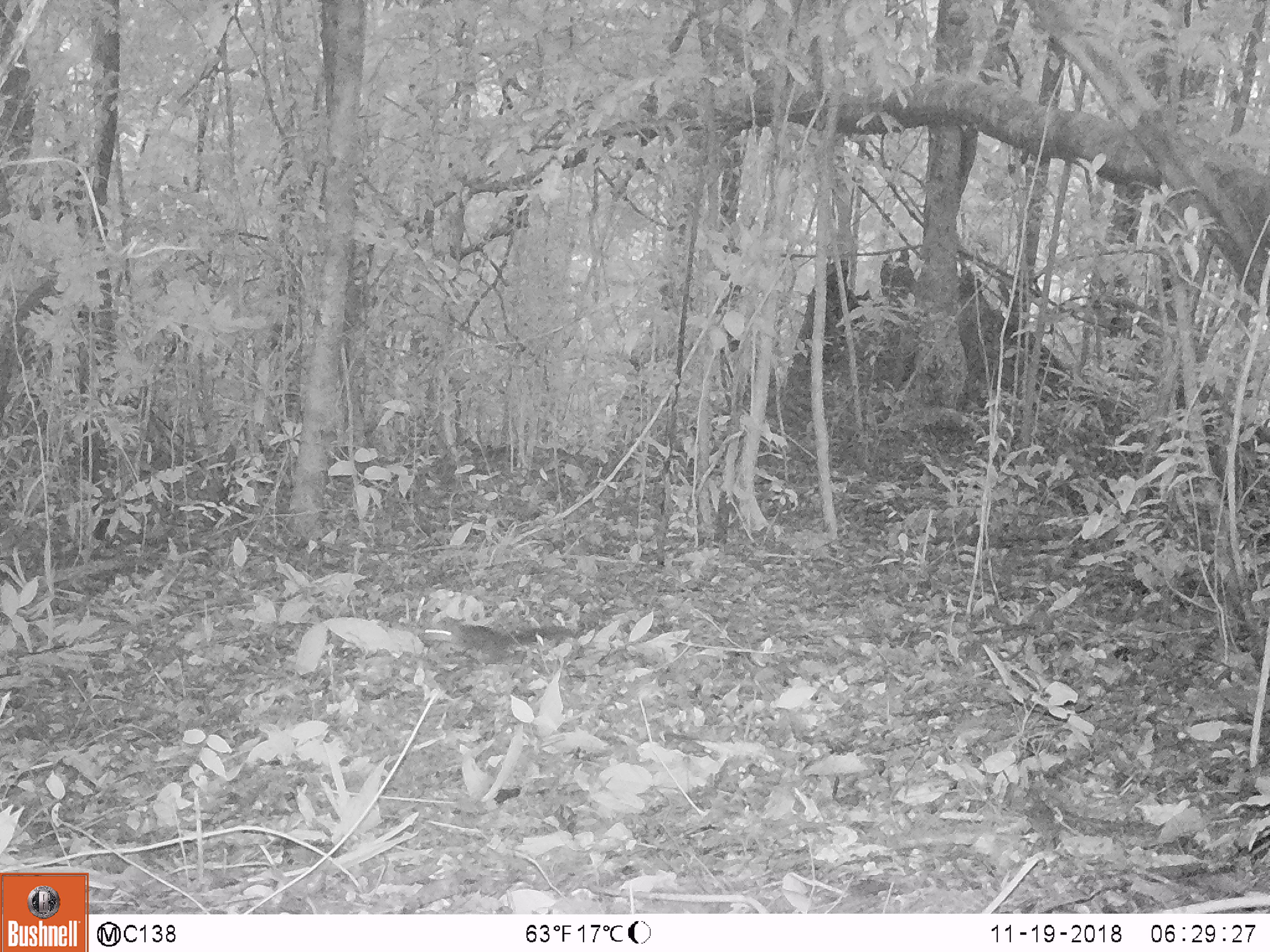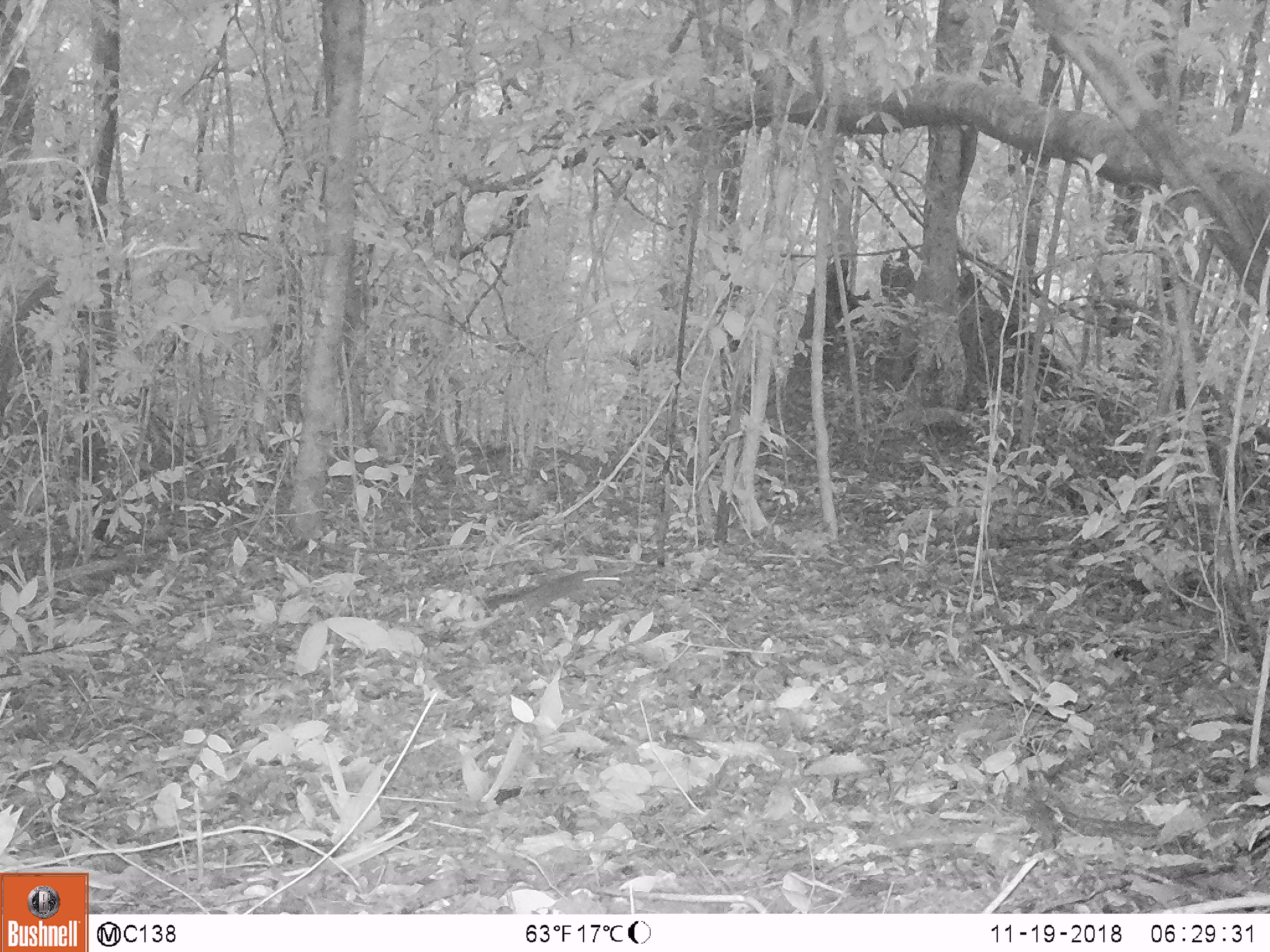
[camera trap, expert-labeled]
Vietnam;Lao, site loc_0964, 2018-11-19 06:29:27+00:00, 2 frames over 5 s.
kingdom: Animalia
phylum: Chordata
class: Mammalia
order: Rodentia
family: Sciuridae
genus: Dremomys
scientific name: Dremomys rufigenis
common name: red-cheeked squirrel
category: red cheeked squirrel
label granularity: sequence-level